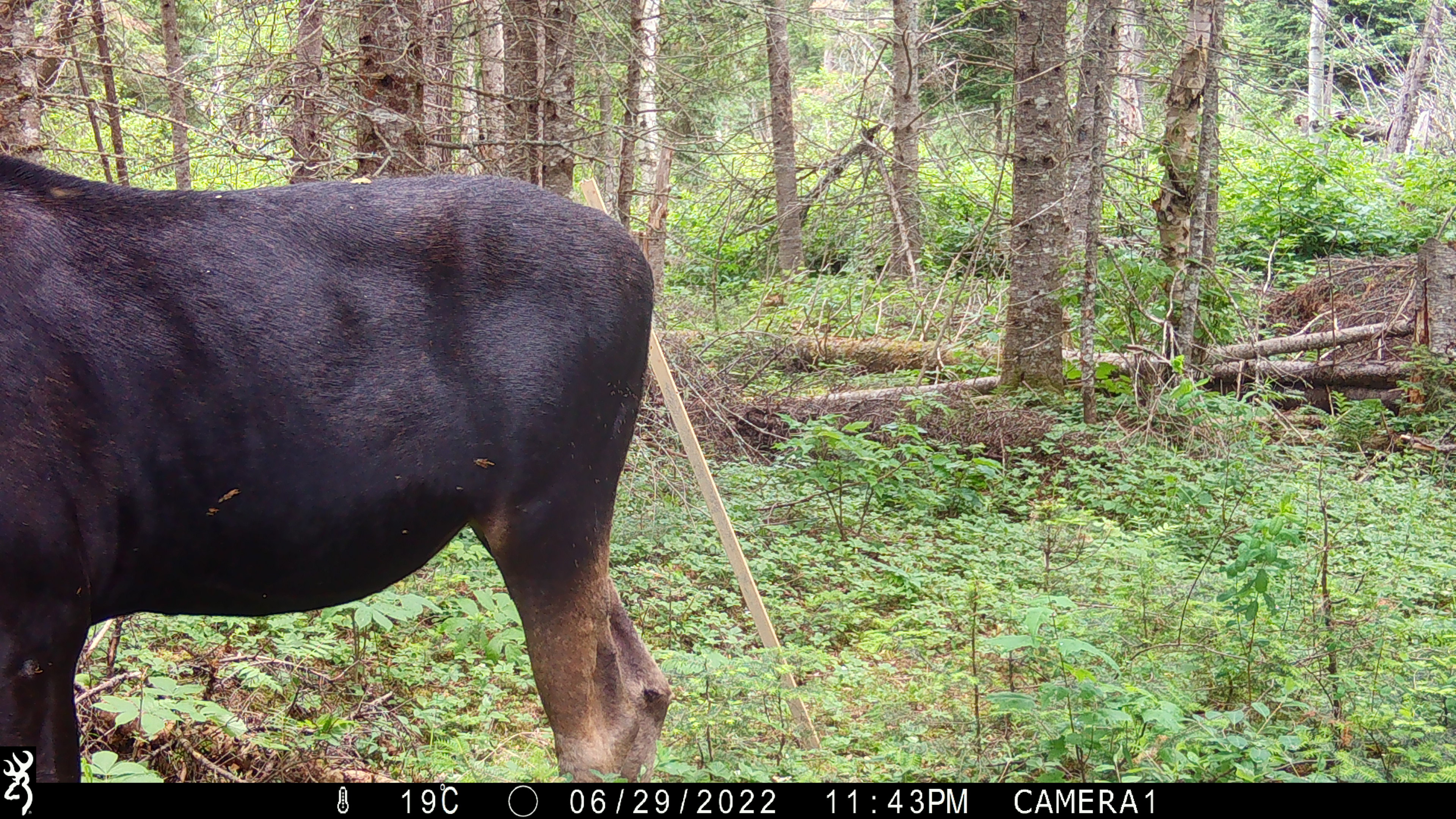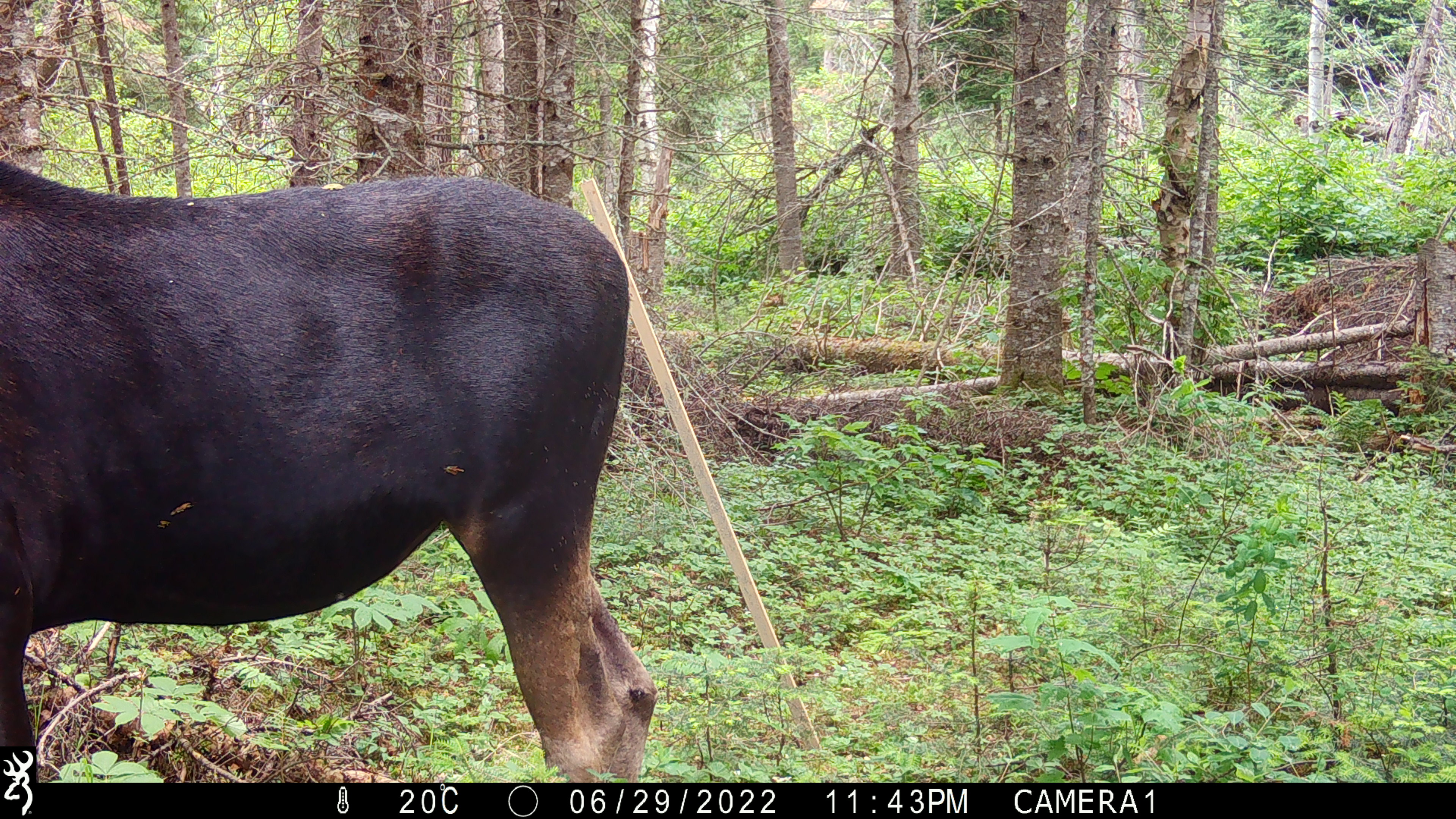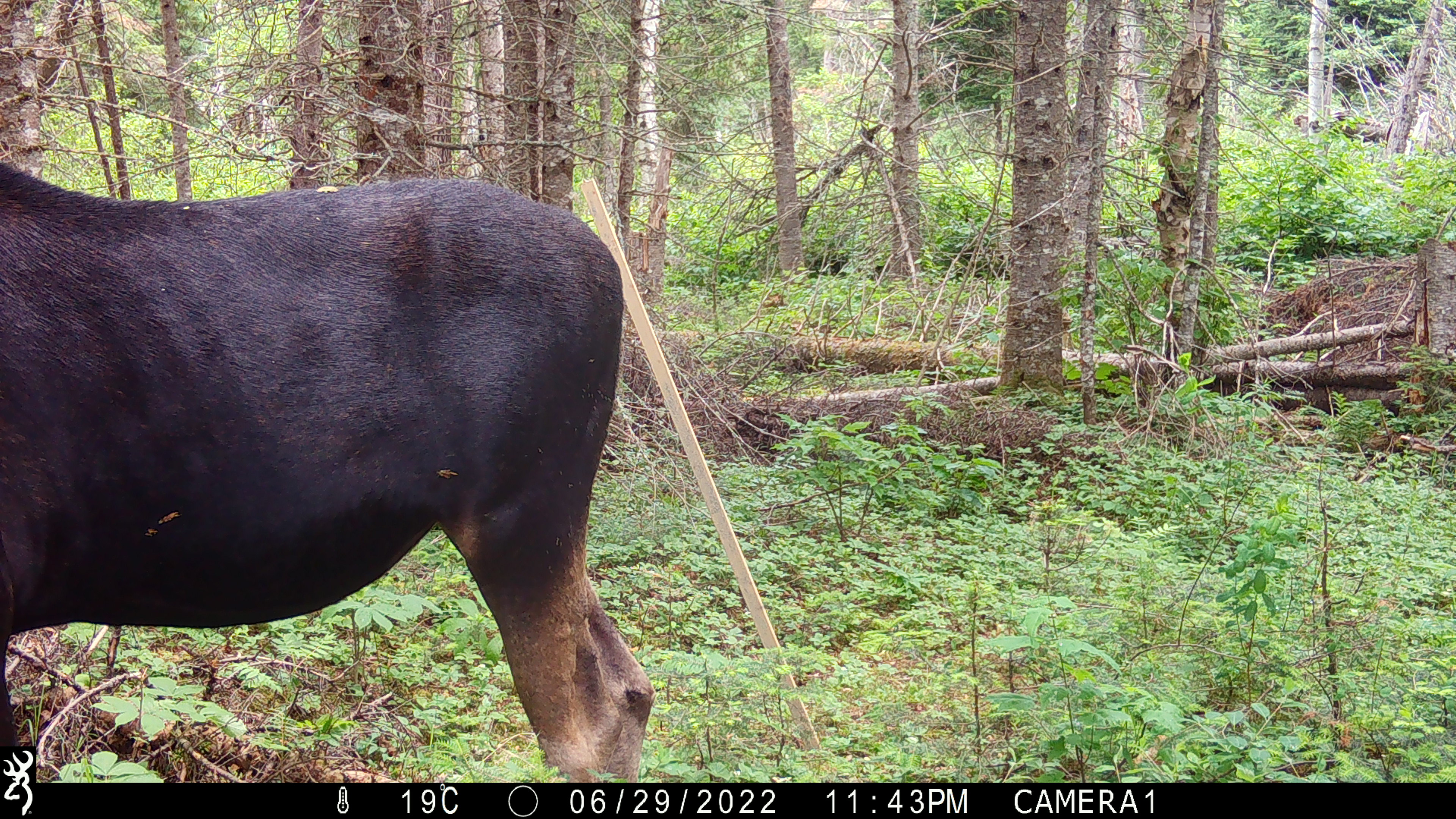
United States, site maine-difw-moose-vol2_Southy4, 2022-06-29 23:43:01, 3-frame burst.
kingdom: Animalia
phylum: Chordata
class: Mammalia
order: Artiodactyla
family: Cervidae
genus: Alces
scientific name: Alces alces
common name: moose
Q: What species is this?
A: Moose (Alces alces).